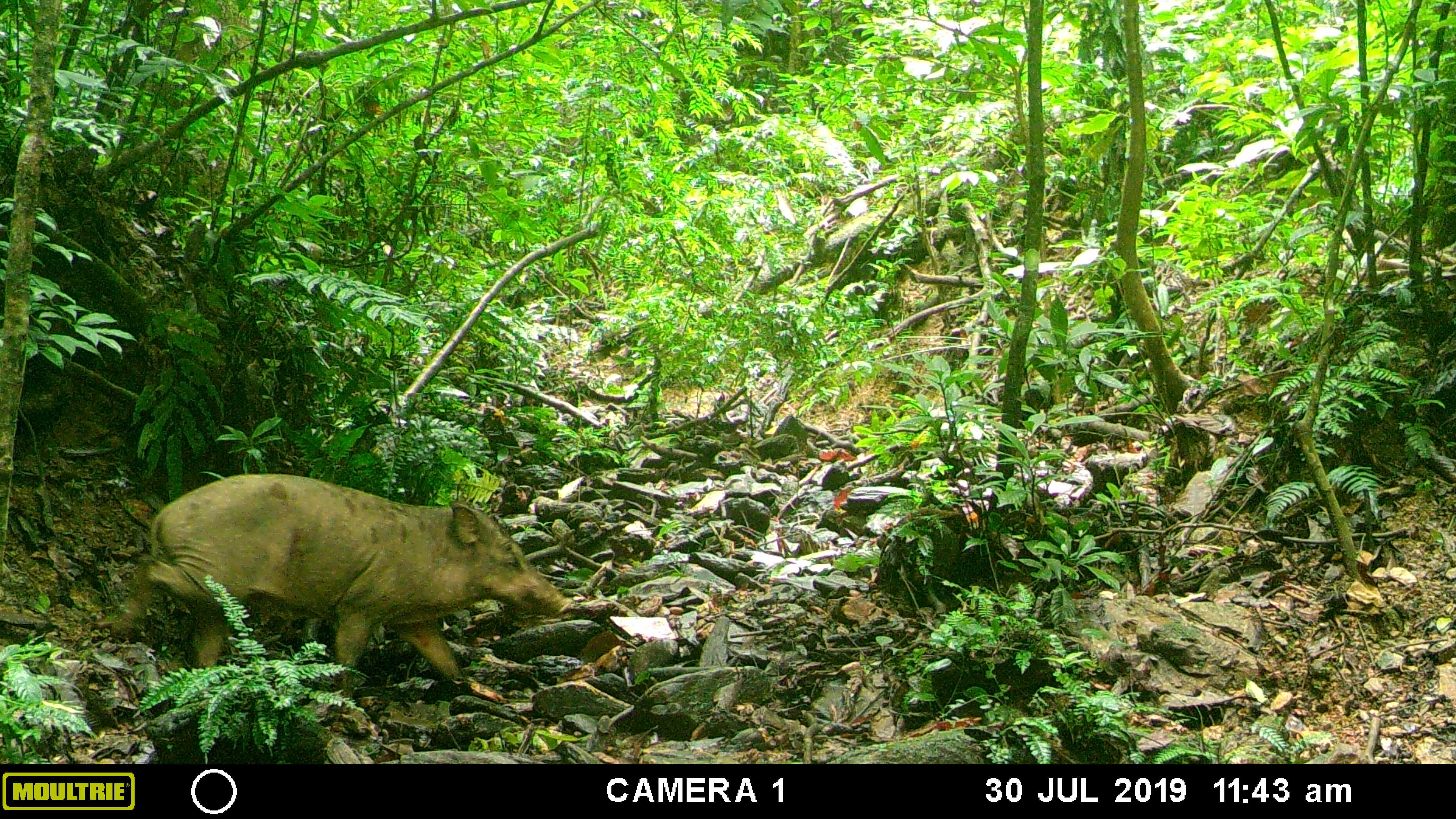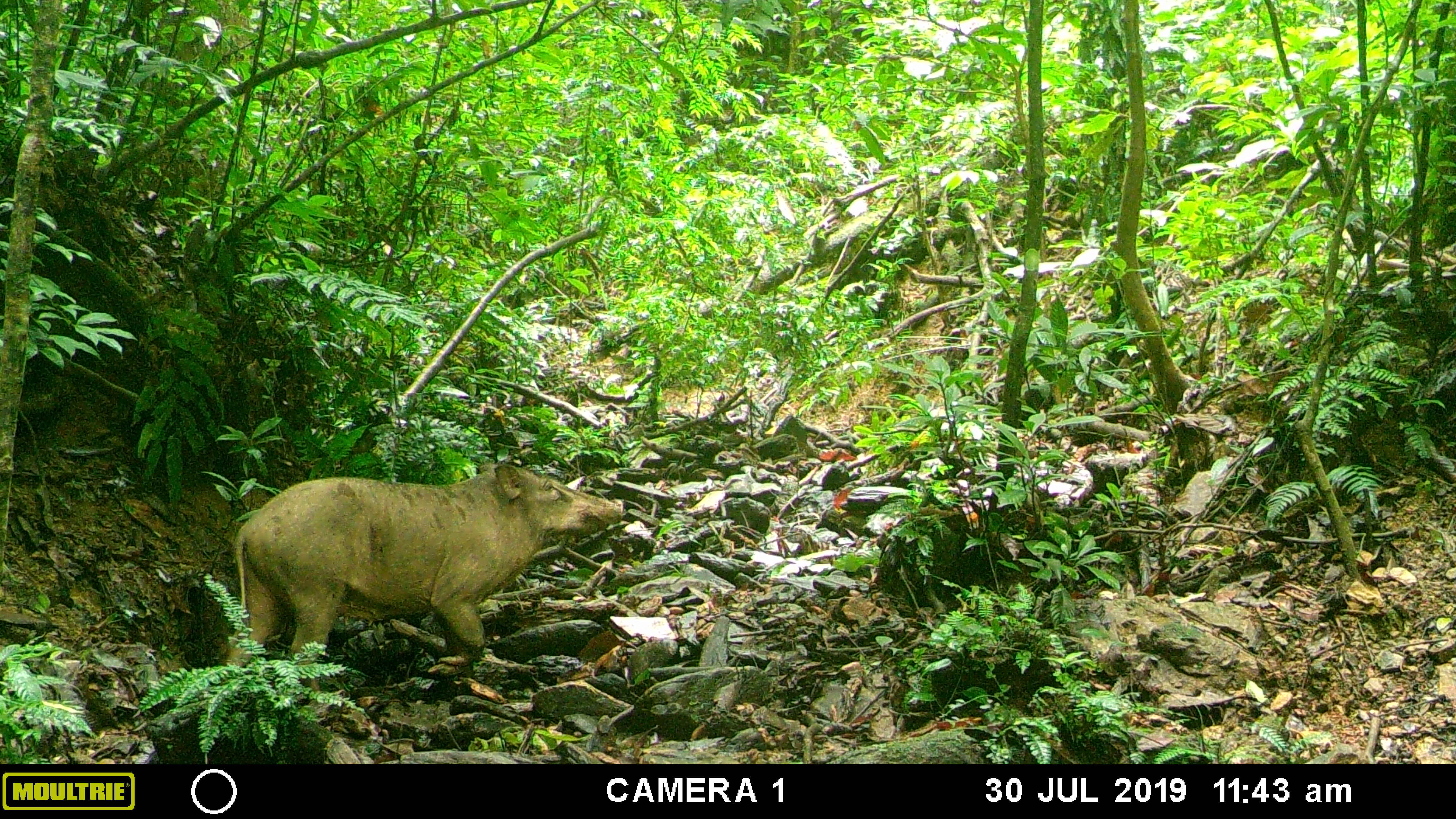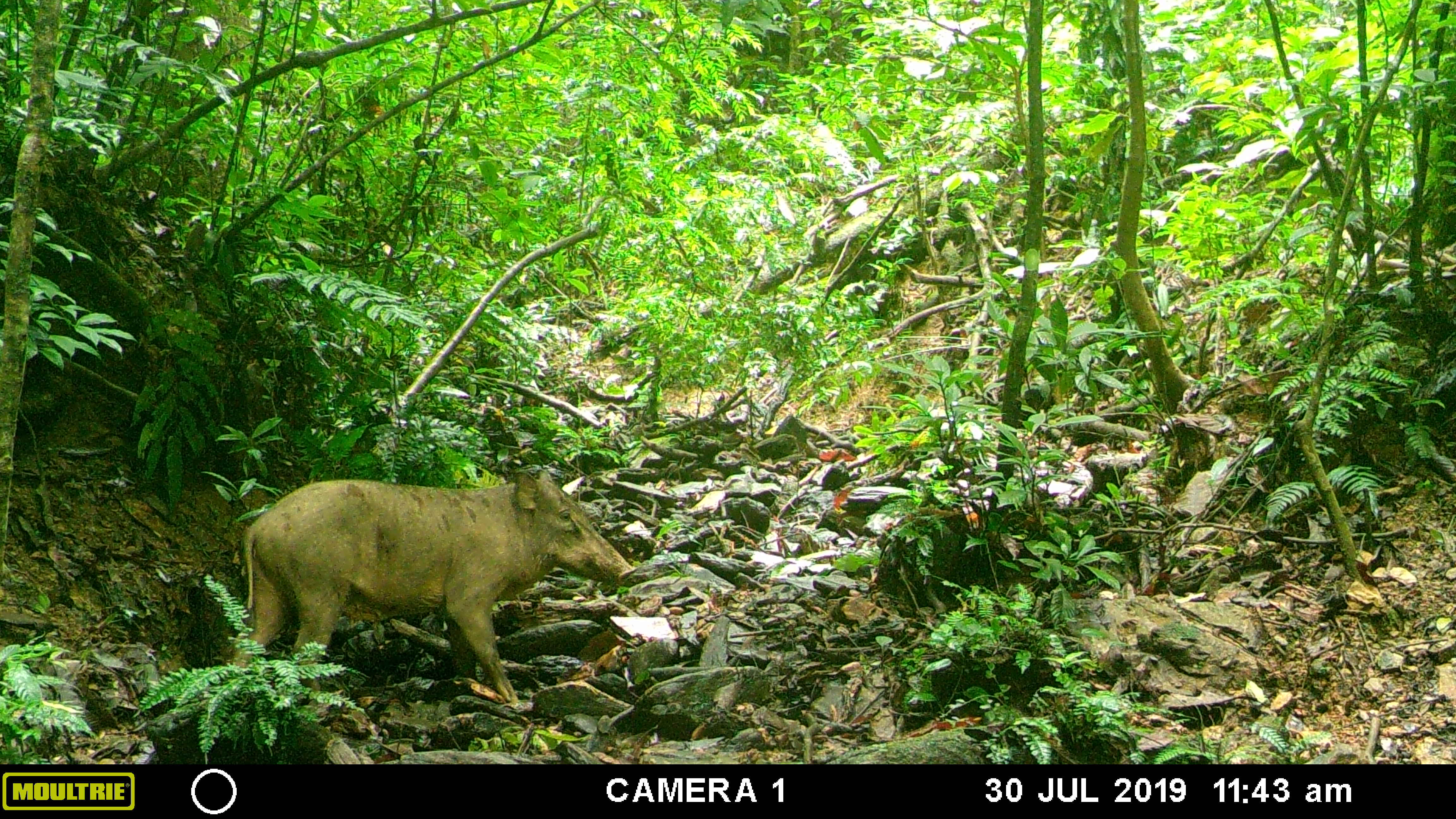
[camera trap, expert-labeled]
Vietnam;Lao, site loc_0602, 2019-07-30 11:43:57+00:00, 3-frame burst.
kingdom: Animalia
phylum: Chordata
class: Mammalia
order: Artiodactyla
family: Suidae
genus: Sus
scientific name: Sus scrofa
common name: eurasian wild pig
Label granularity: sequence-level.